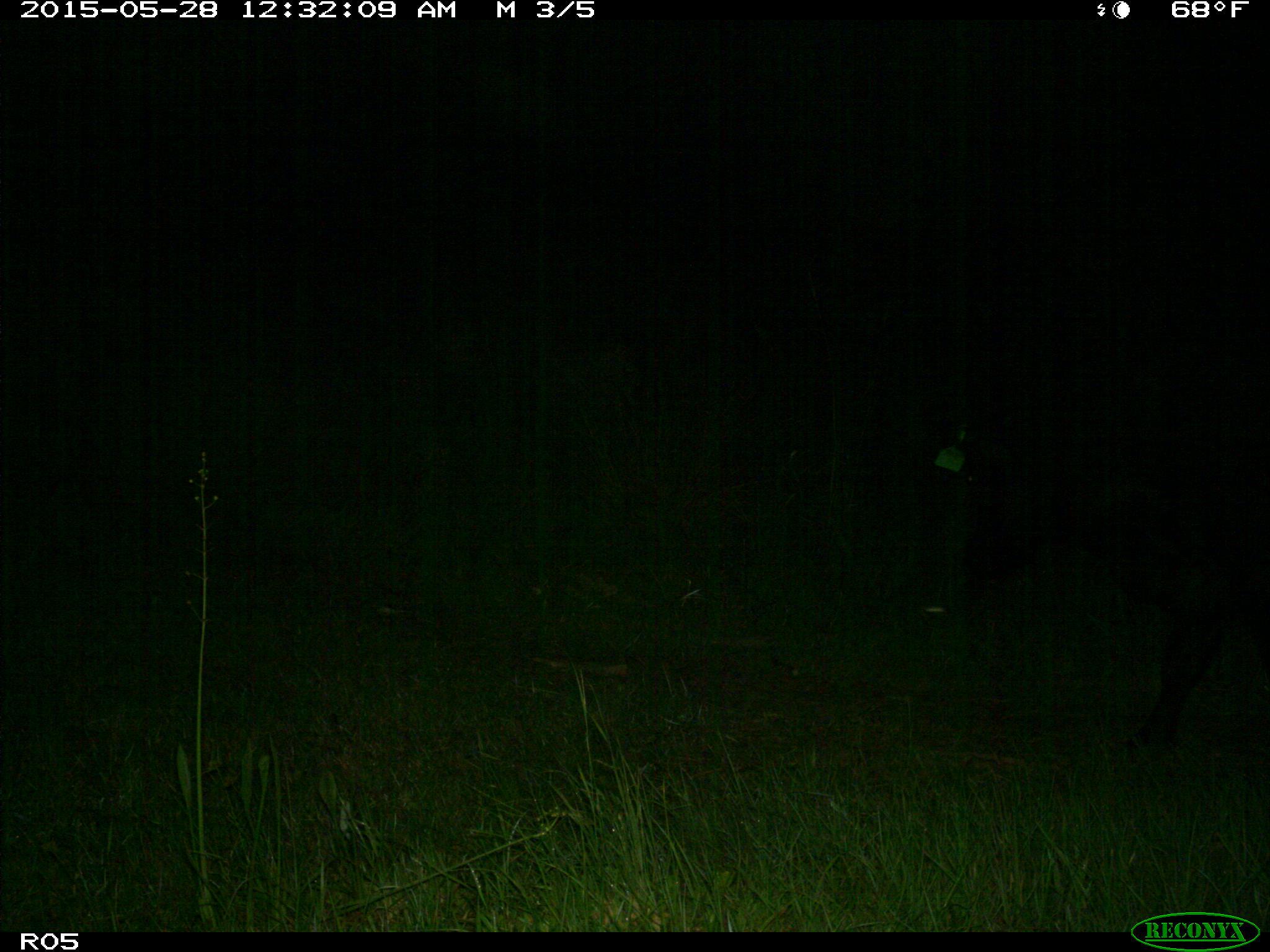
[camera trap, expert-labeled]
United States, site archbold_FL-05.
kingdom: Animalia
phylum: Chordata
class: Mammalia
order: Artiodactyla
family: Bovidae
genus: Bos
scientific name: Bos taurus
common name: domestic cow